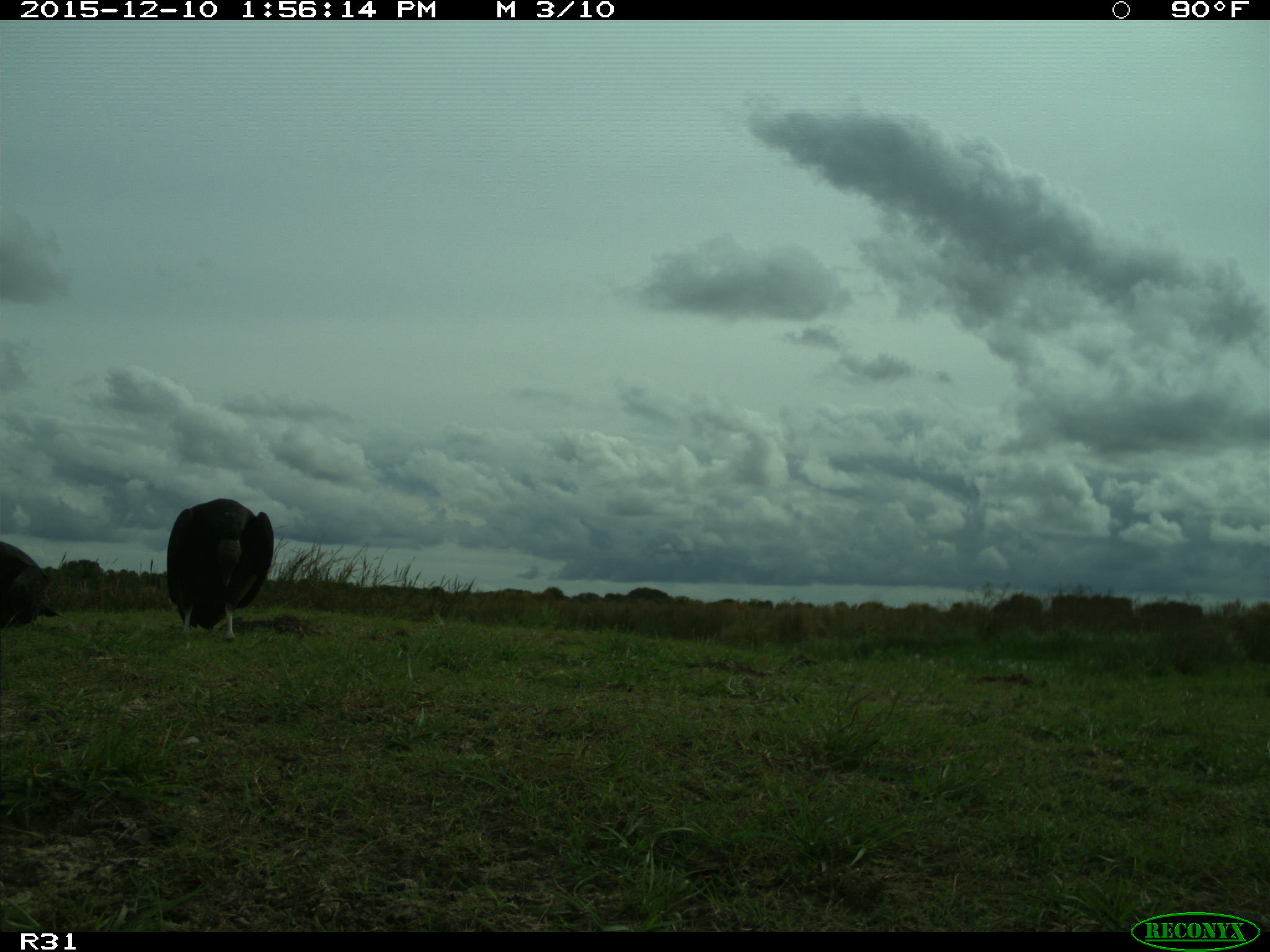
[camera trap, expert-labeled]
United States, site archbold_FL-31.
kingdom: Animalia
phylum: Chordata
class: Aves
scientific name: Aves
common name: birds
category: unidentified bird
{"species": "unidentified bird (birds) (Aves)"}